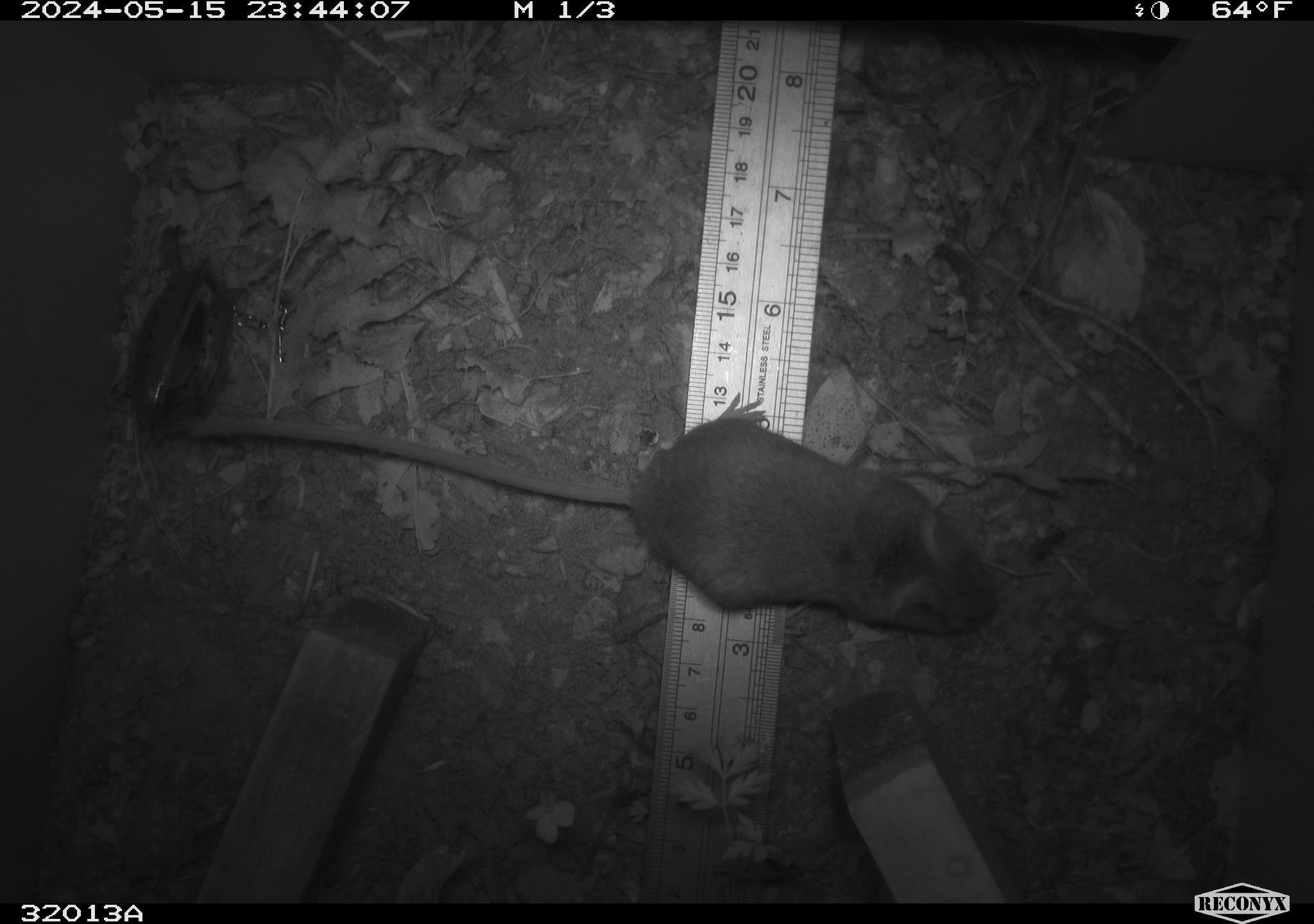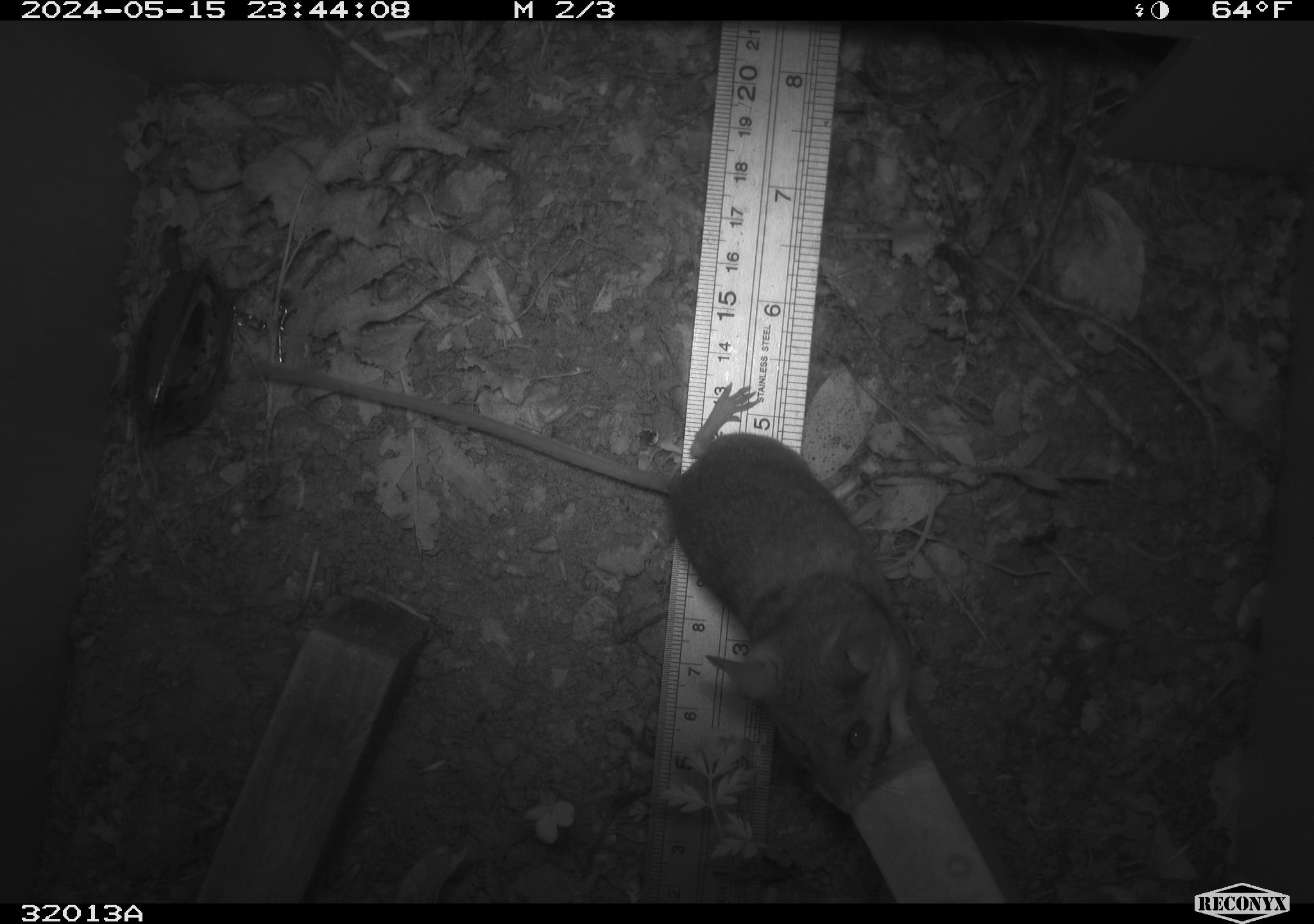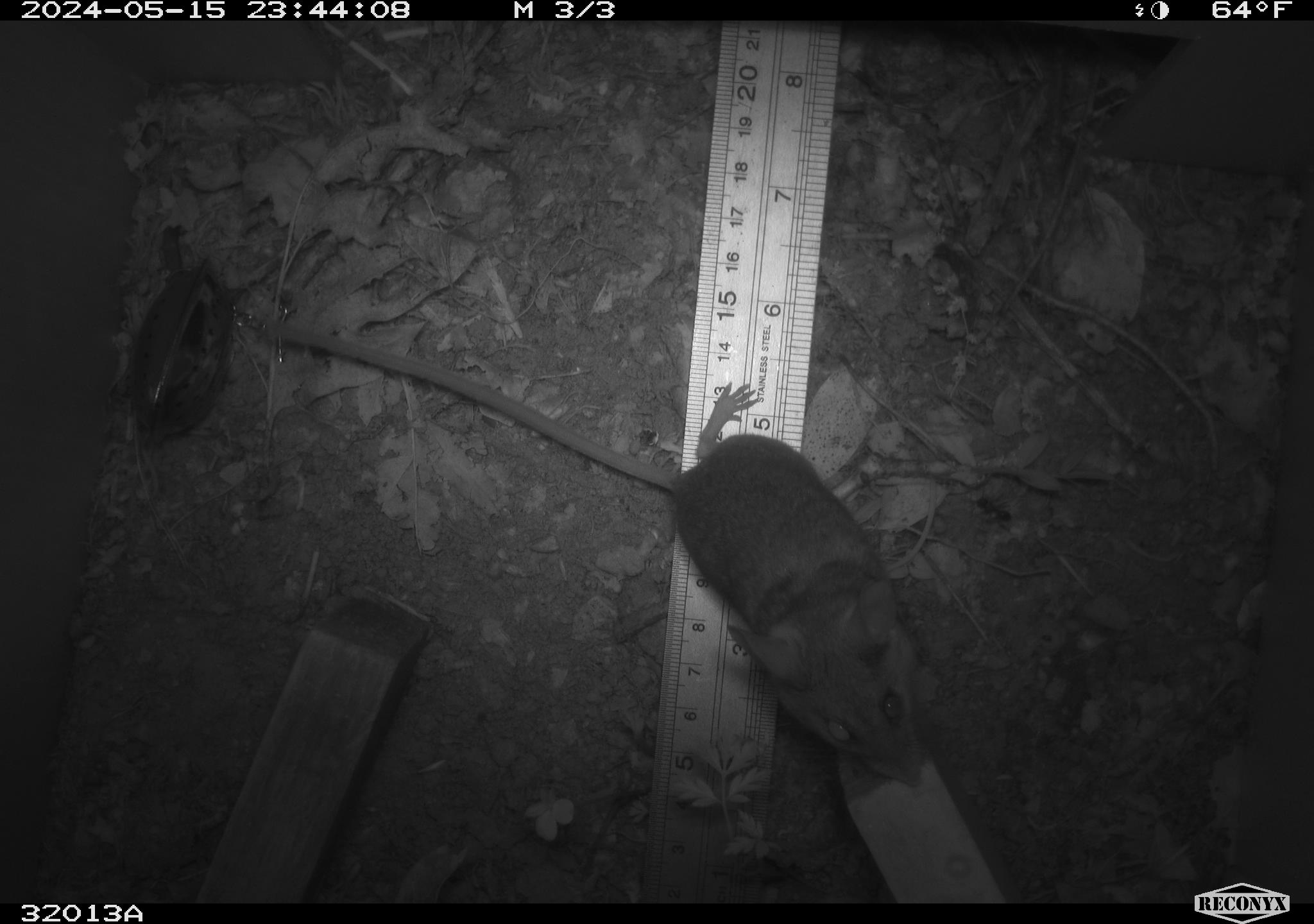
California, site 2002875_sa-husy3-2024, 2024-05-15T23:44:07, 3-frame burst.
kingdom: Animalia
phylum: Chordata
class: Mammalia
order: Rodentia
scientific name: Rodentia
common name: rodent